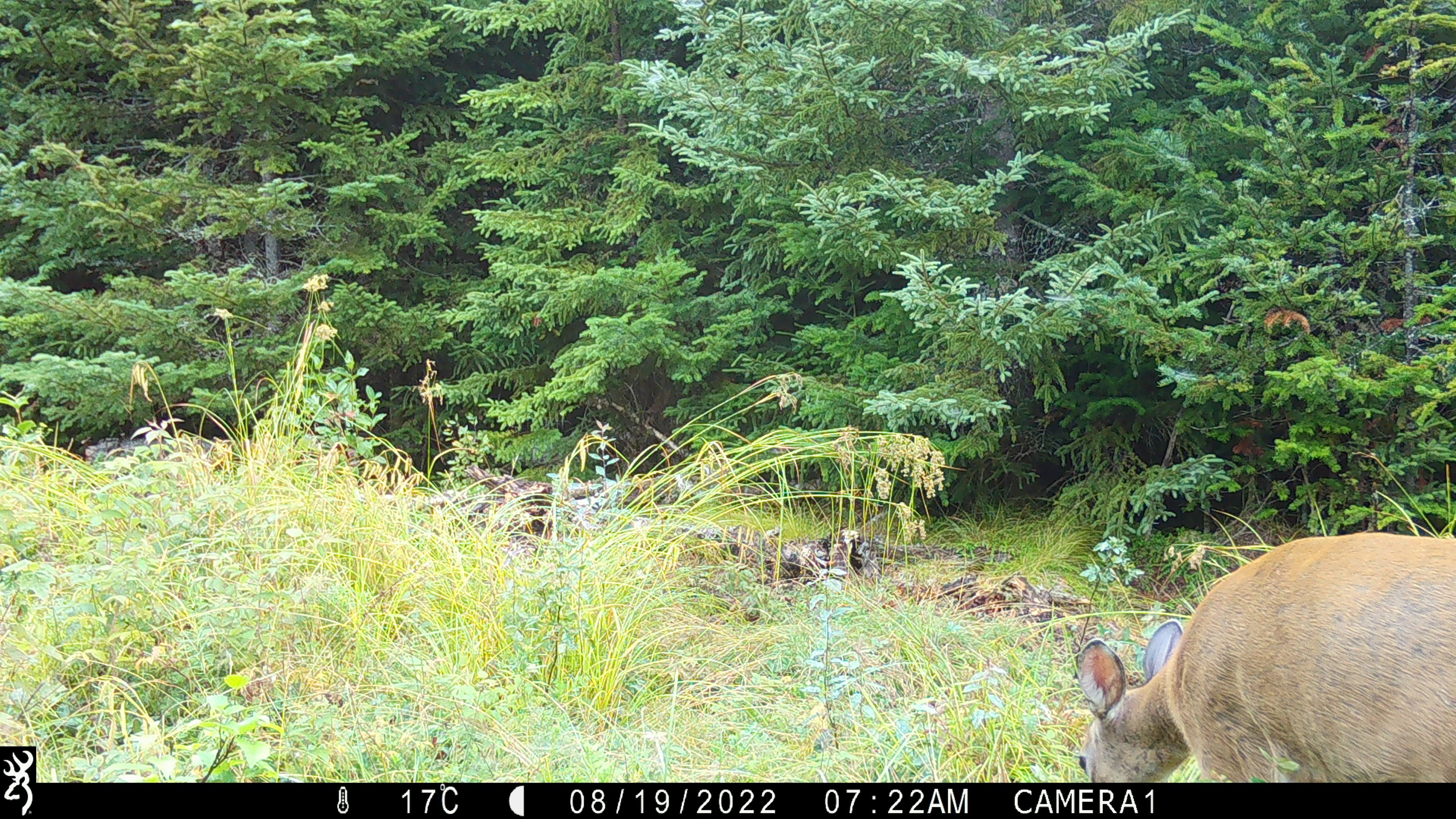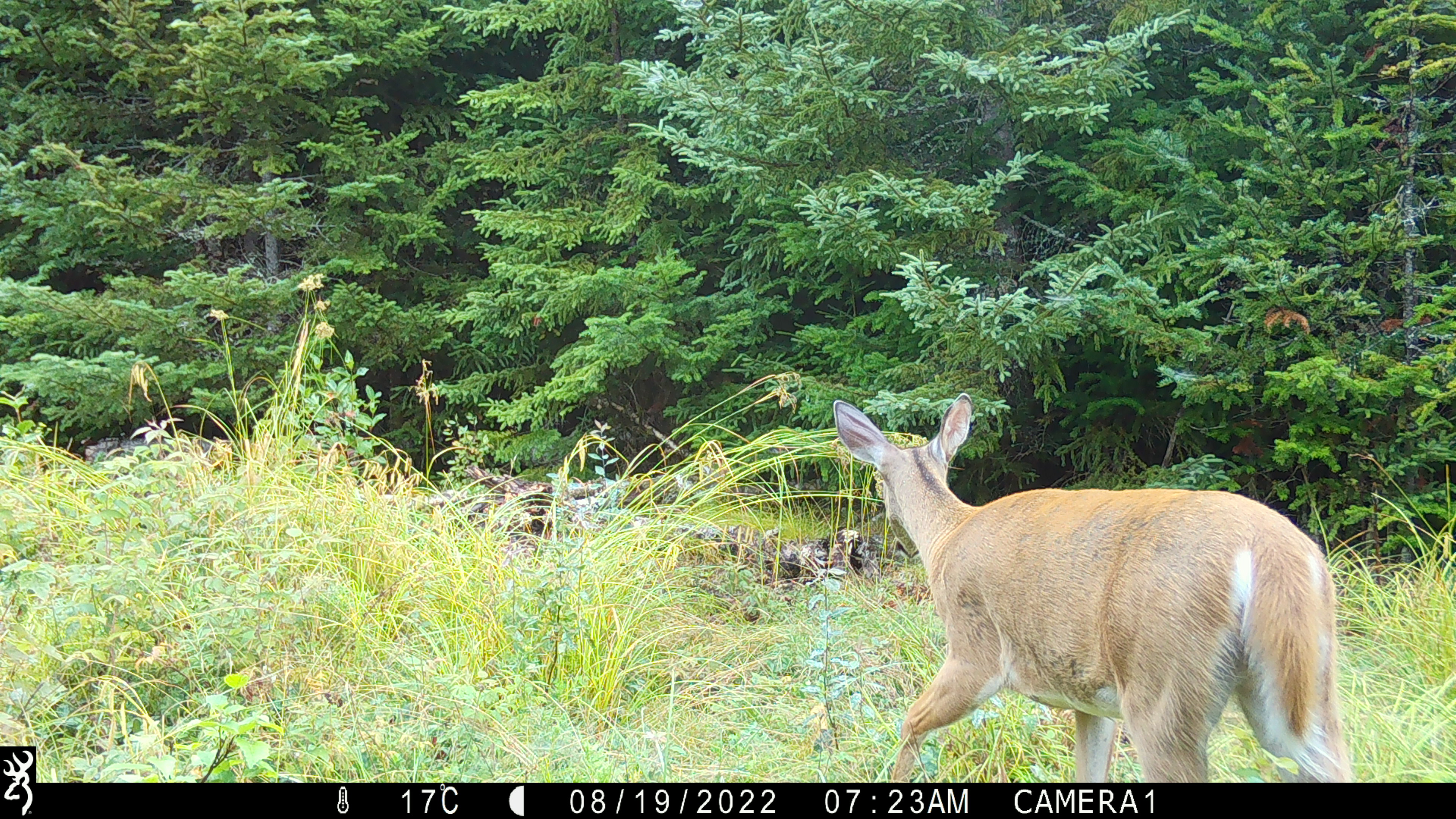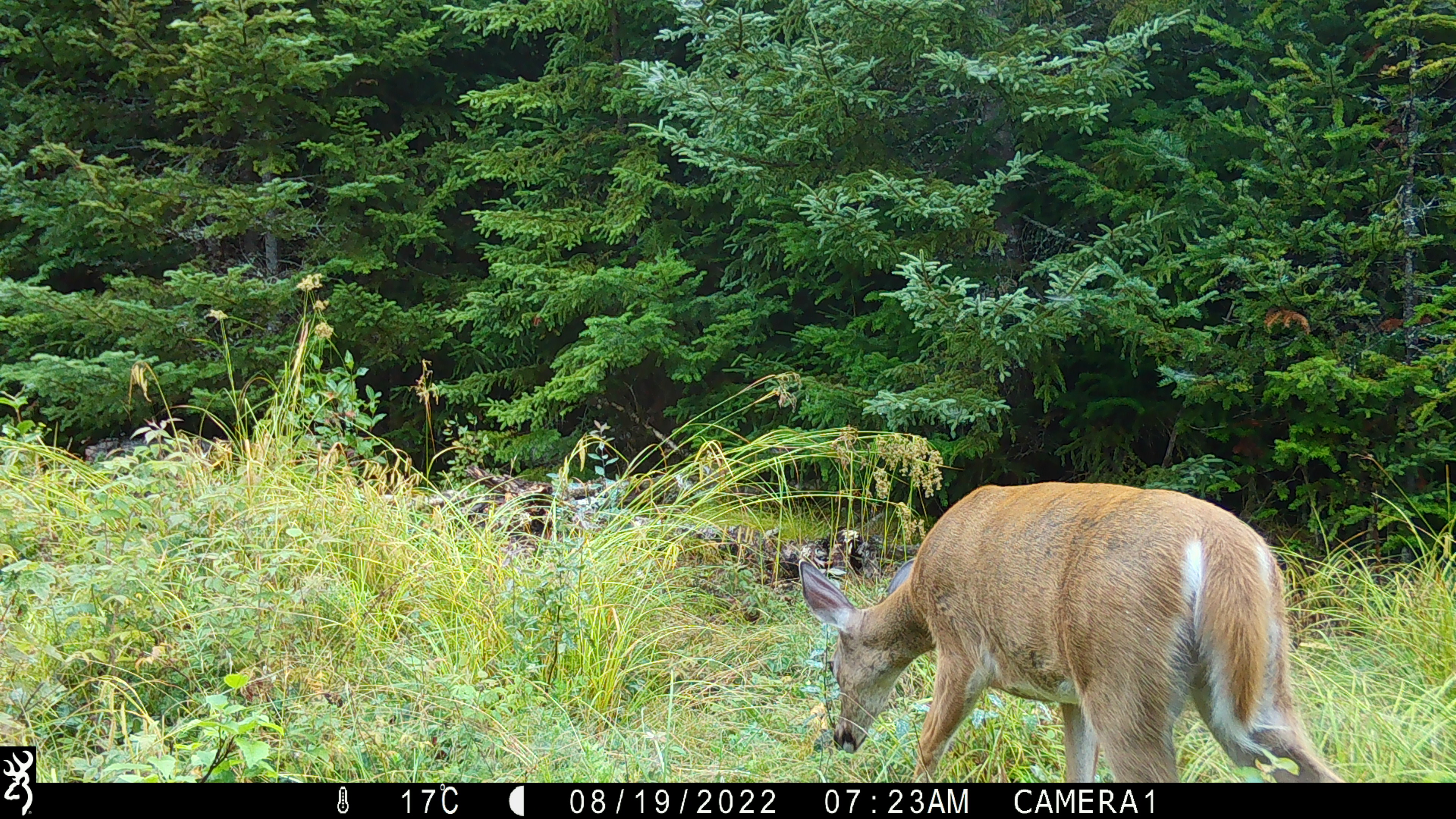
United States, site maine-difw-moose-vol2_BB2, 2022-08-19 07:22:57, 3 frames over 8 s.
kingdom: Animalia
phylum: Chordata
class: Mammalia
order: Artiodactyla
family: Cervidae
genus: Odocoileus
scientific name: Odocoileus virginianus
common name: white-tailed deer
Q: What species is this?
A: White-tailed deer (Odocoileus virginianus).